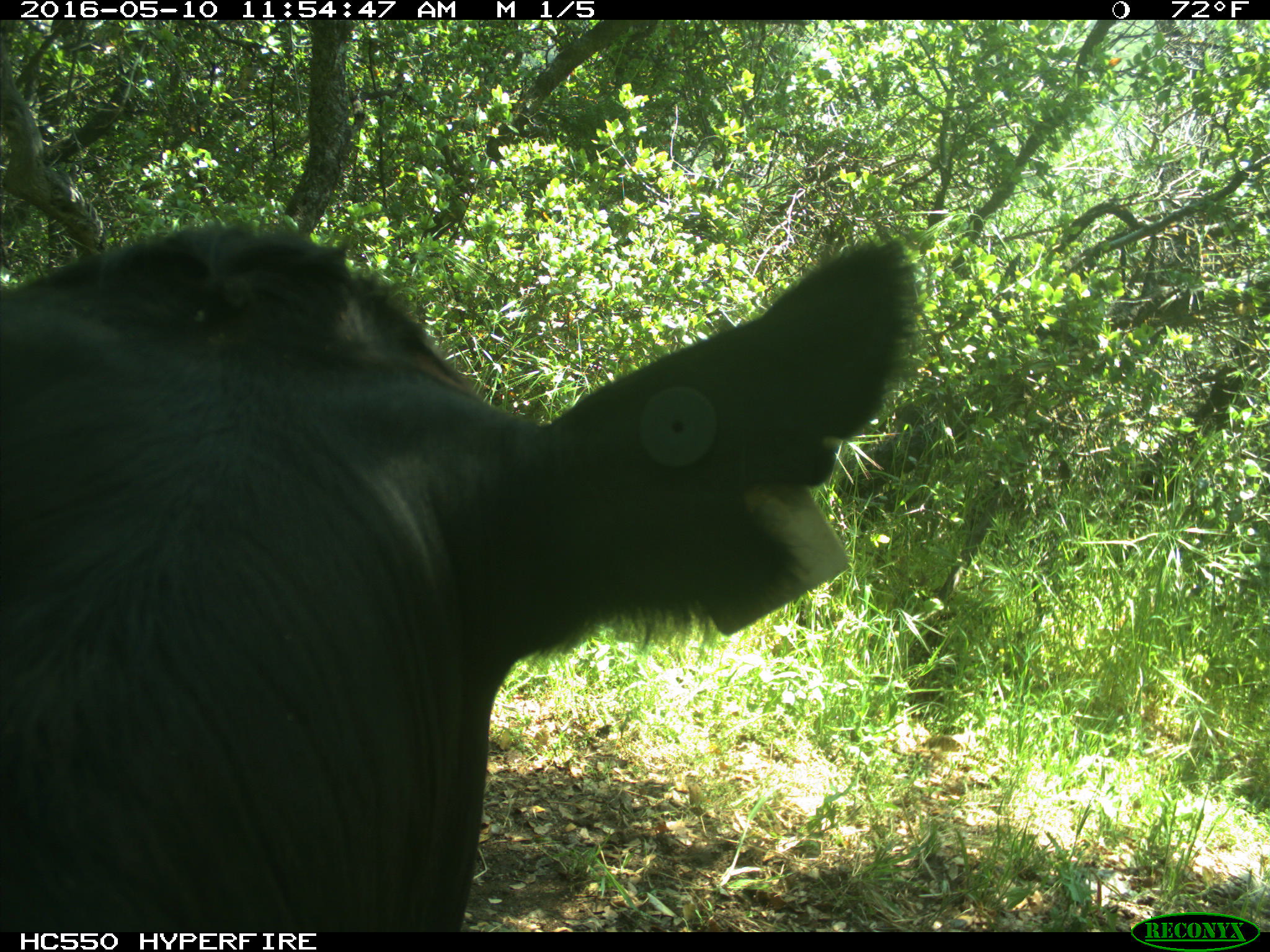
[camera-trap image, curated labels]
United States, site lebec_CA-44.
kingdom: Animalia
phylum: Chordata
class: Mammalia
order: Artiodactyla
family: Bovidae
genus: Bos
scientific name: Bos taurus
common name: domestic cow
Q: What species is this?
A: Bos taurus (domestic cow).